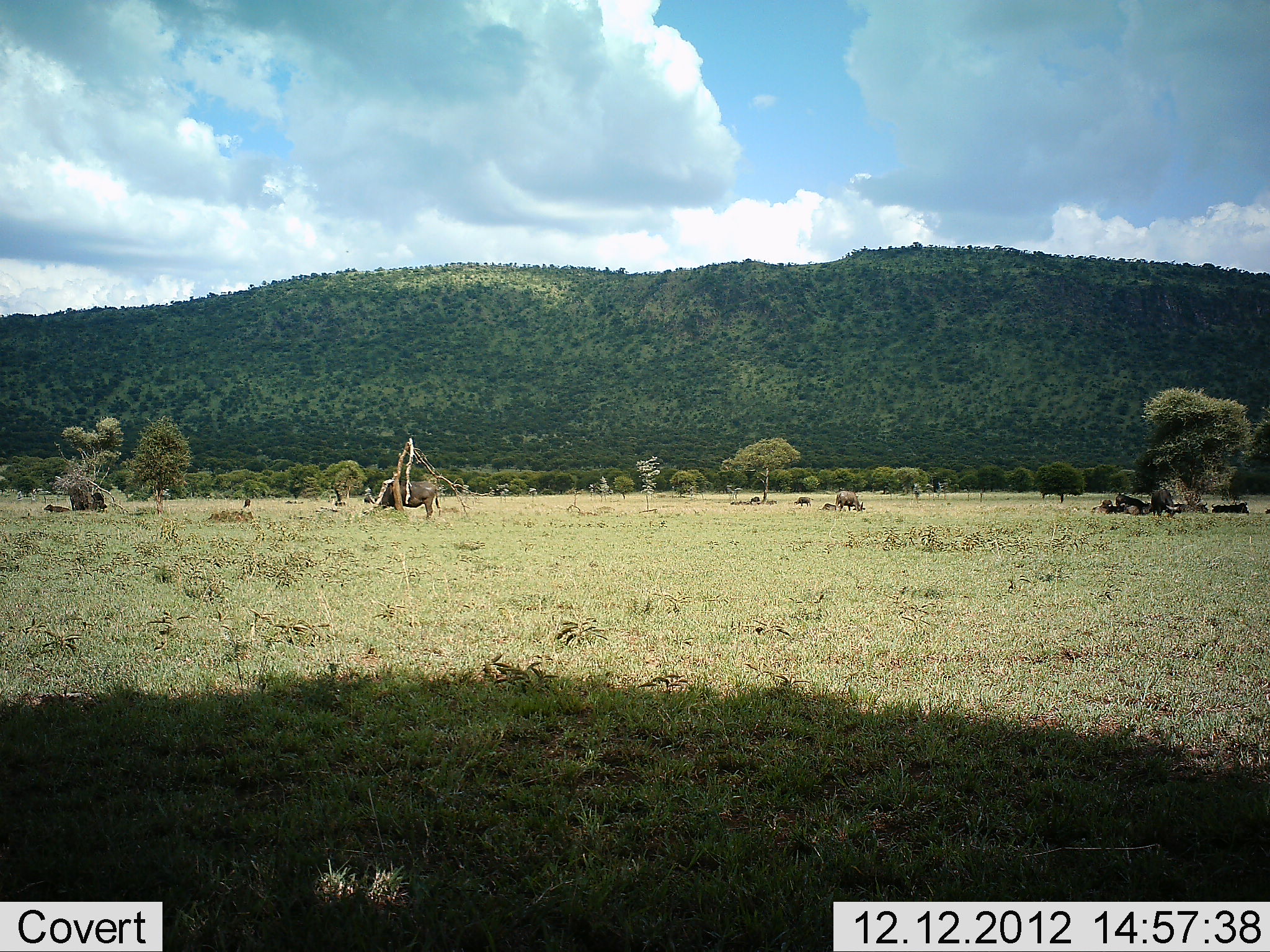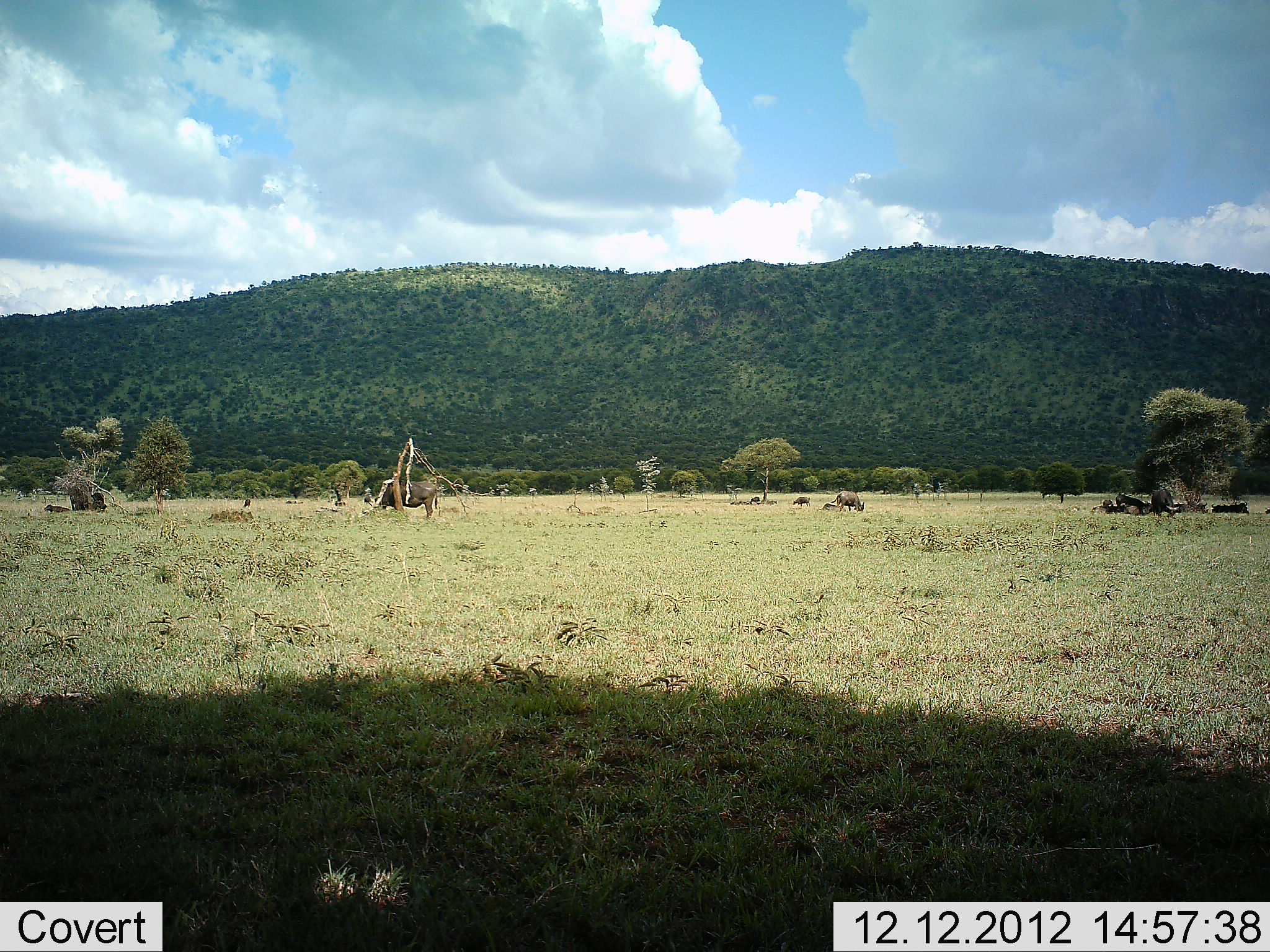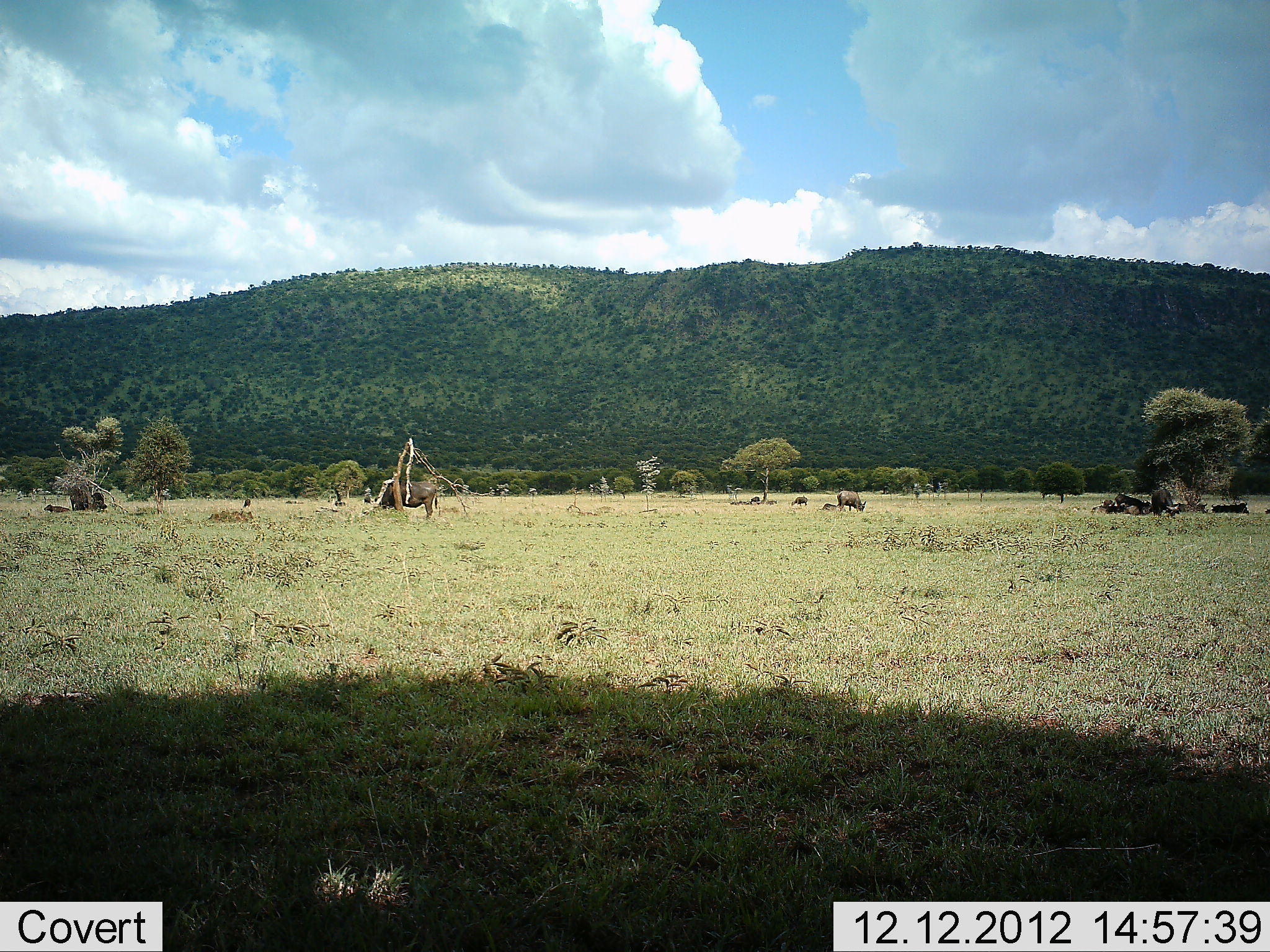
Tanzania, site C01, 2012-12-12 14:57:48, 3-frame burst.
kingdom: Animalia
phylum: Chordata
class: Mammalia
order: Artiodactyla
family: Bovidae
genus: Connochaetes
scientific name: Connochaetes taurinus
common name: blue wildebeest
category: wildebeest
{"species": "wildebeest (blue wildebeest) (Connochaetes taurinus)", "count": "11-50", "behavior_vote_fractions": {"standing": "33%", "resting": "83%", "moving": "8%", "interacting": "0%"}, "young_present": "0%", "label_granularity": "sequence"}